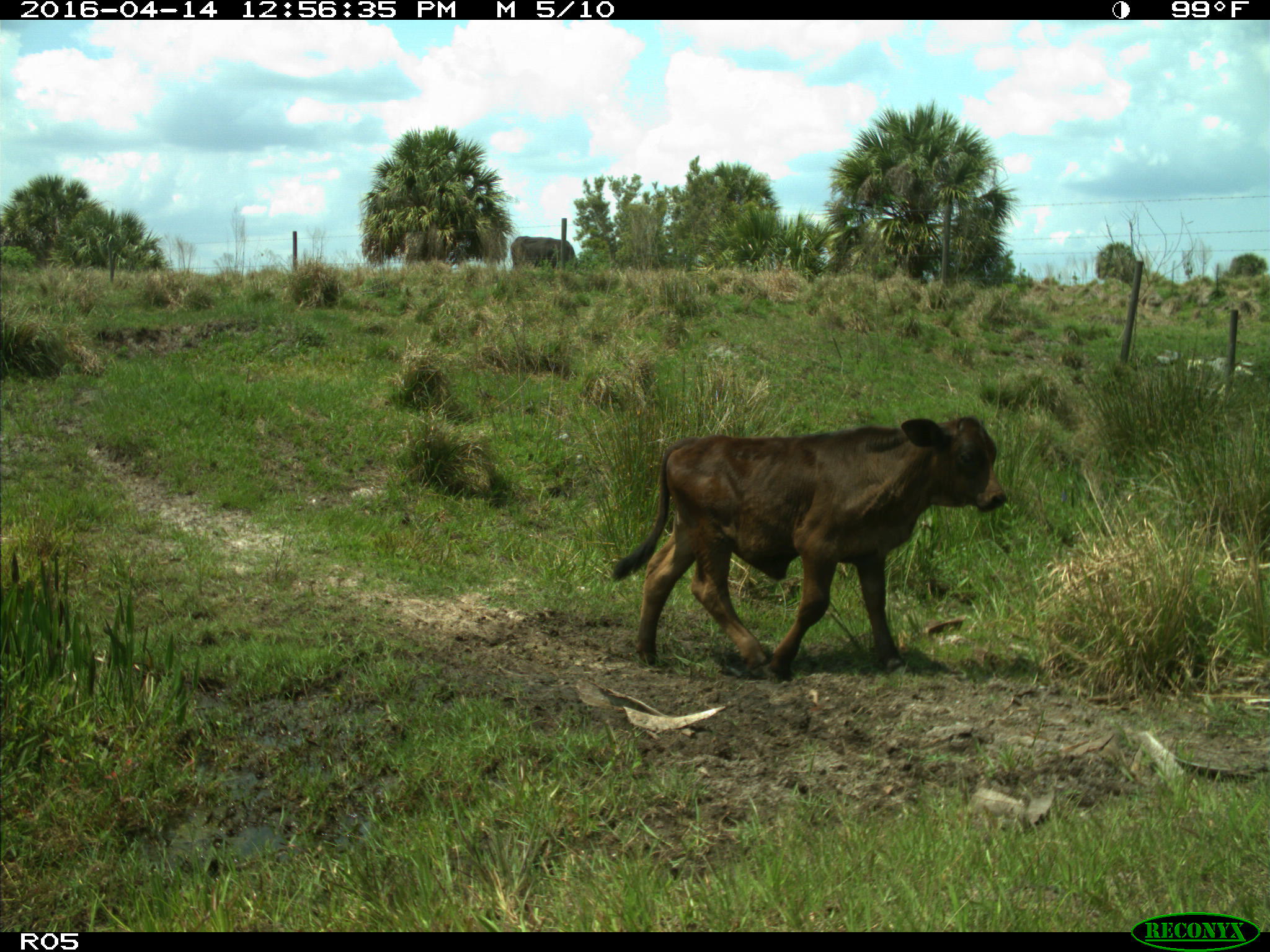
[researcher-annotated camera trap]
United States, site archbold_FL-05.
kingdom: Animalia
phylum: Chordata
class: Mammalia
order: Artiodactyla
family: Bovidae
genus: Bos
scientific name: Bos taurus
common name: domestic cow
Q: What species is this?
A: Bos taurus (domestic cow).